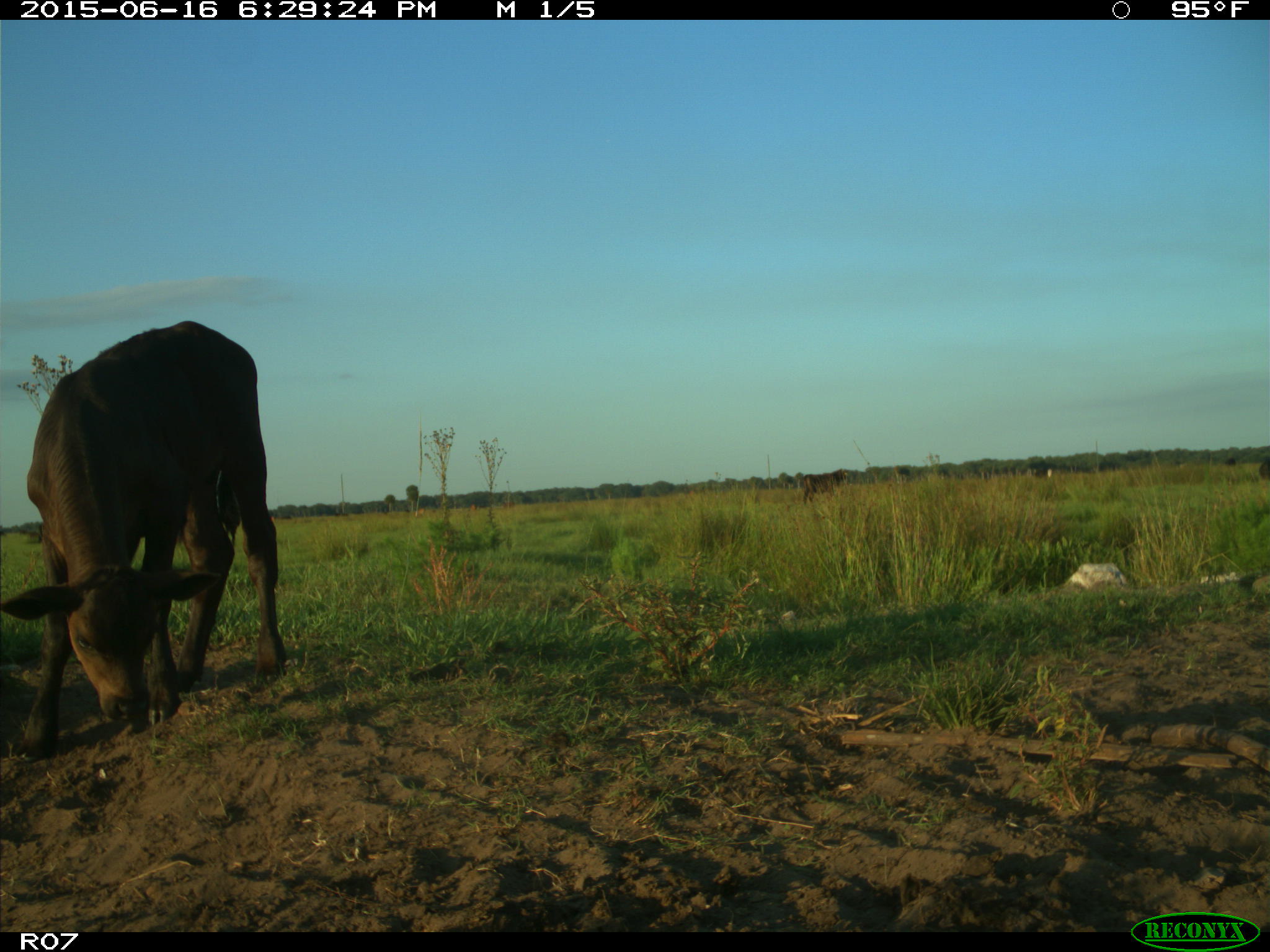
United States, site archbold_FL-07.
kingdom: Animalia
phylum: Chordata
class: Mammalia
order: Artiodactyla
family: Bovidae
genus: Bos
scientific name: Bos taurus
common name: domestic cow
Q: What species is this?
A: Bos taurus (domestic cow).